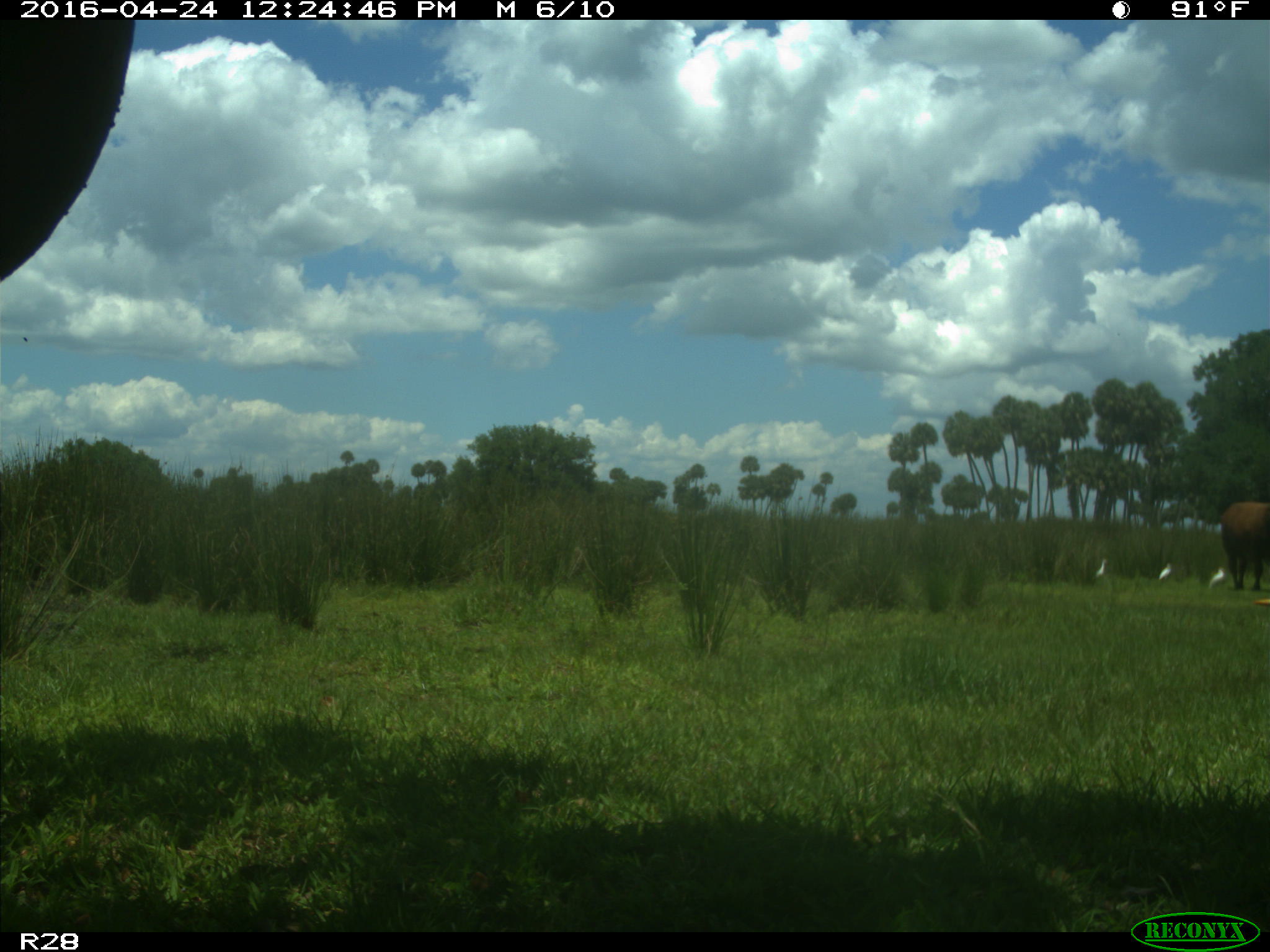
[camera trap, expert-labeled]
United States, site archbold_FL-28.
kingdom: Animalia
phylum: Chordata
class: Mammalia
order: Artiodactyla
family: Bovidae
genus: Bos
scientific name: Bos taurus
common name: domestic cow